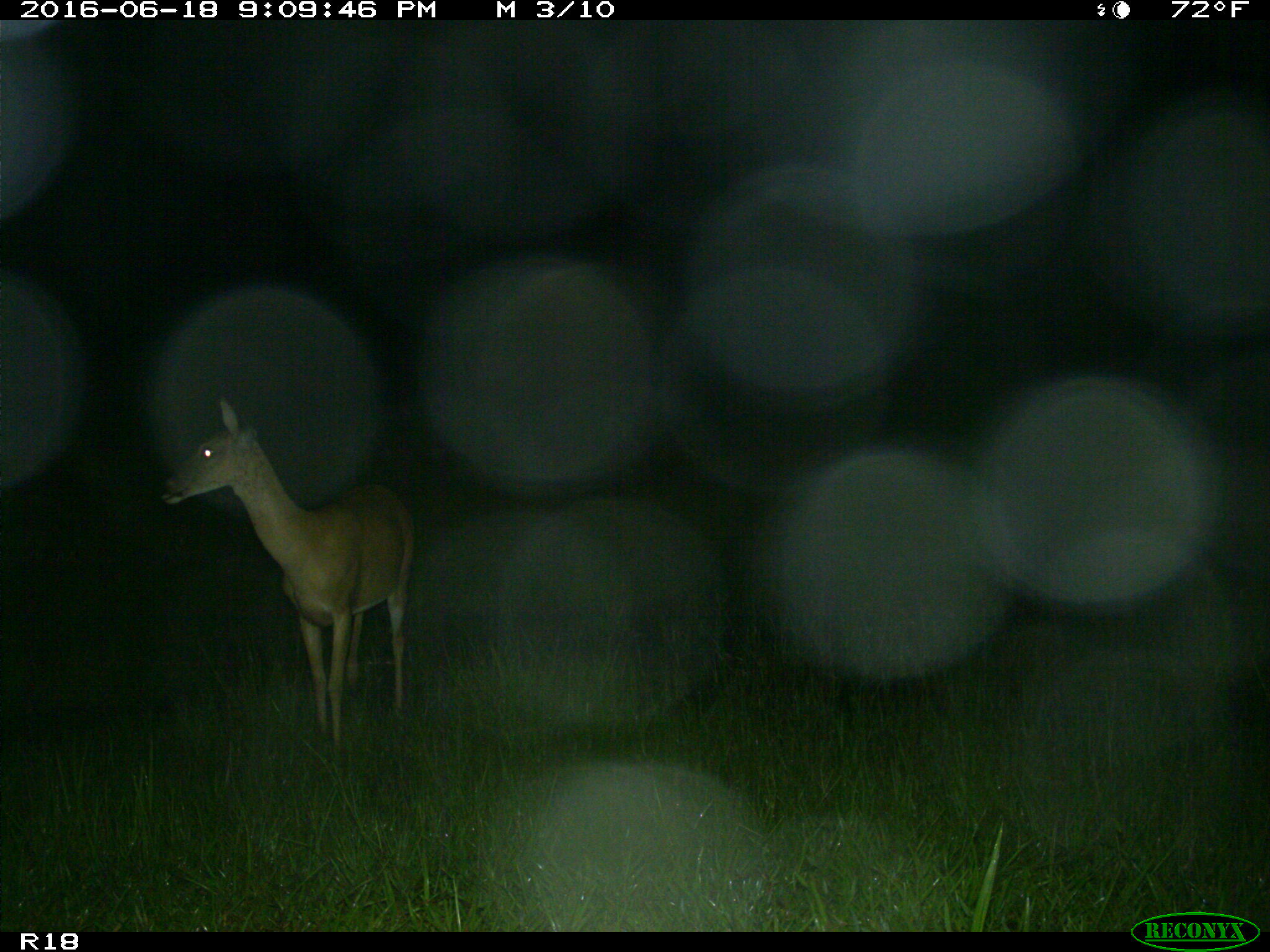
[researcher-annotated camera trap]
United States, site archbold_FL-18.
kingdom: Animalia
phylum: Chordata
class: Mammalia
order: Artiodactyla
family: Cervidae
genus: Odocoileus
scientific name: Odocoileus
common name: deer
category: unidentified deer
Unidentified deer (deer) (Odocoileus).